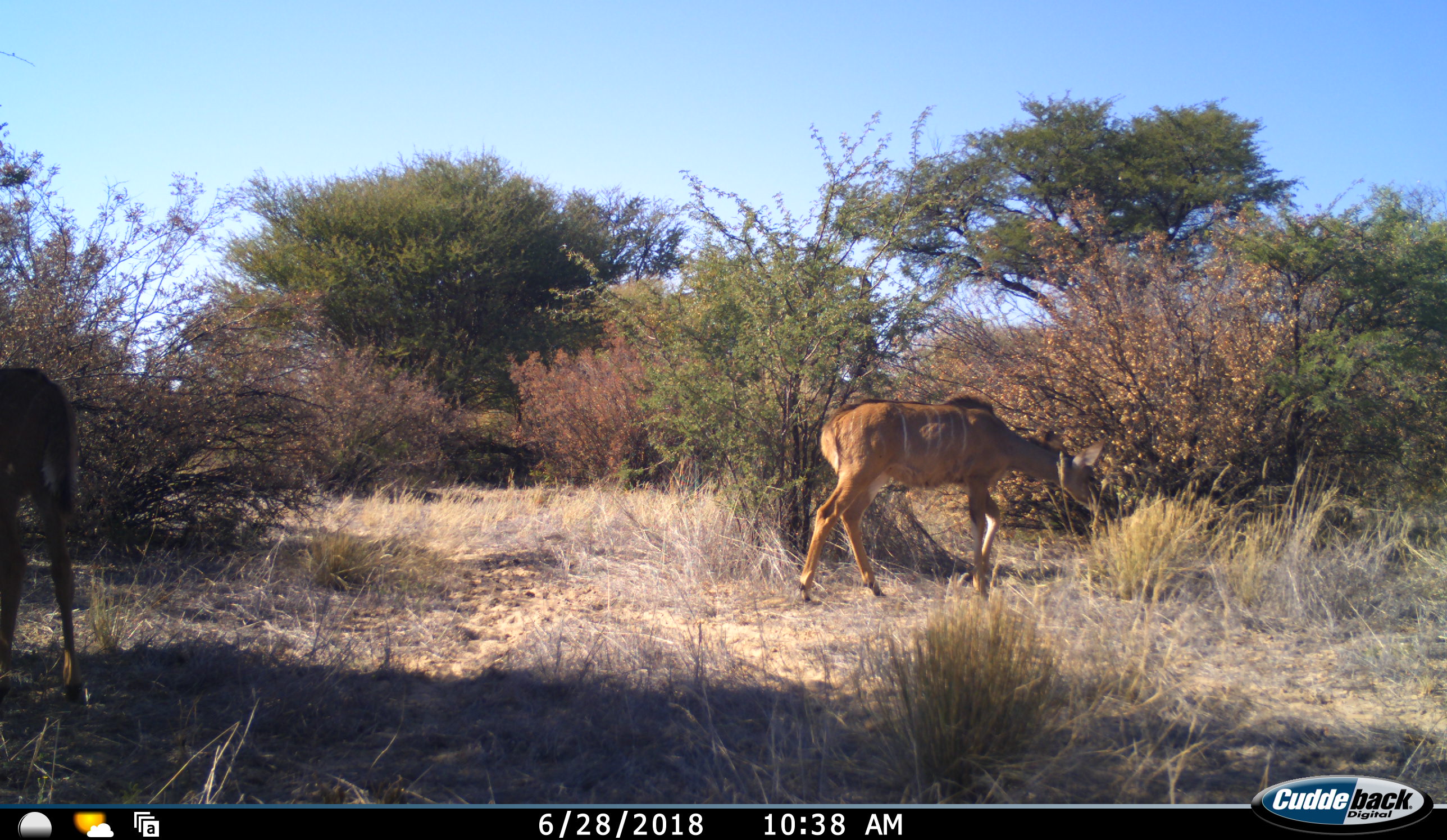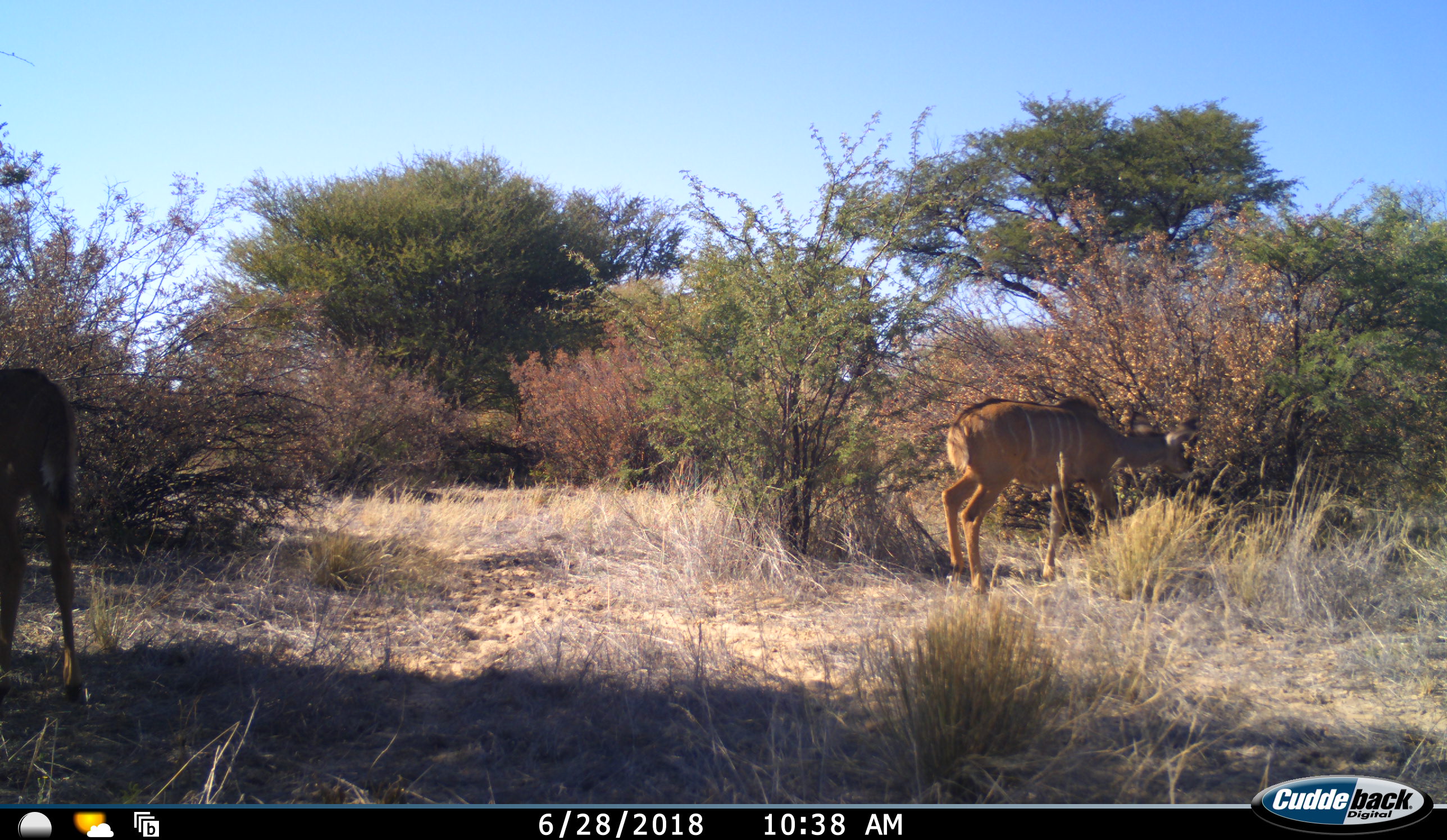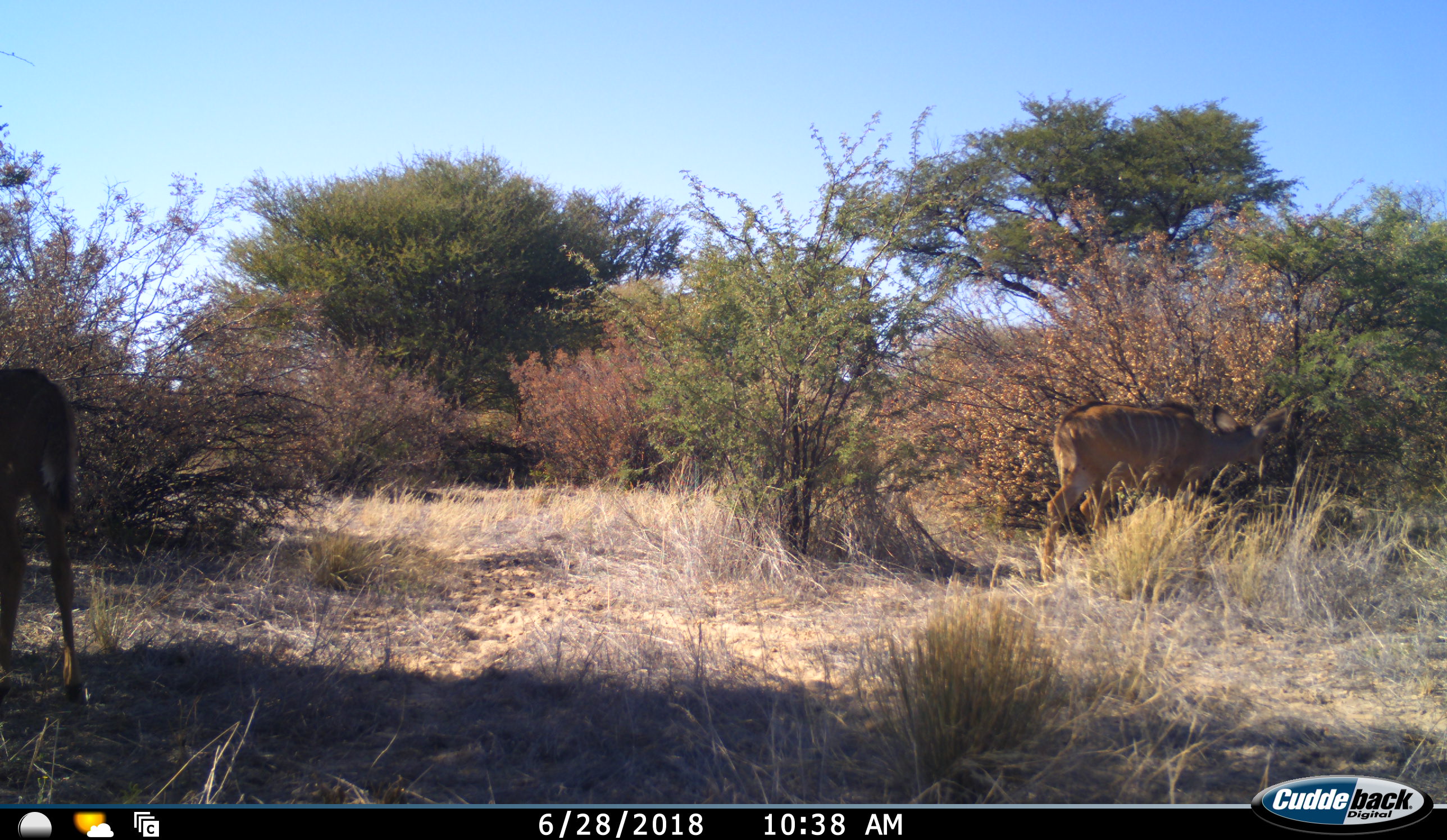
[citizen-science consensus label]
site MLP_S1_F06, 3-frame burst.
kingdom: Animalia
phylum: Chordata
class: Mammalia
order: Artiodactyla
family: Bovidae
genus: Tragelaphus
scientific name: Tragelaphus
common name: kudu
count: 2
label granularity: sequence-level